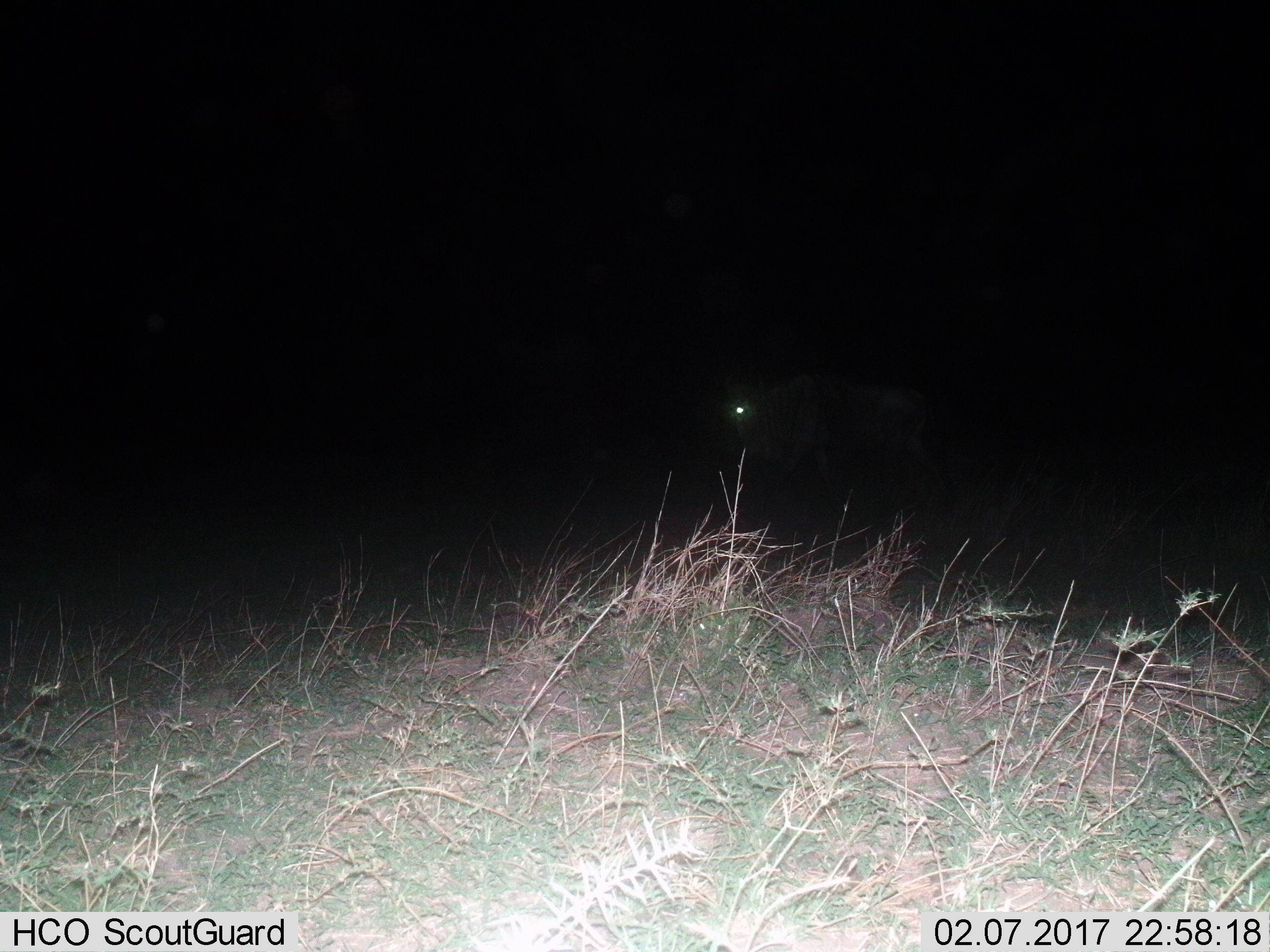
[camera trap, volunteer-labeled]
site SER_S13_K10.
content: unidentified animal